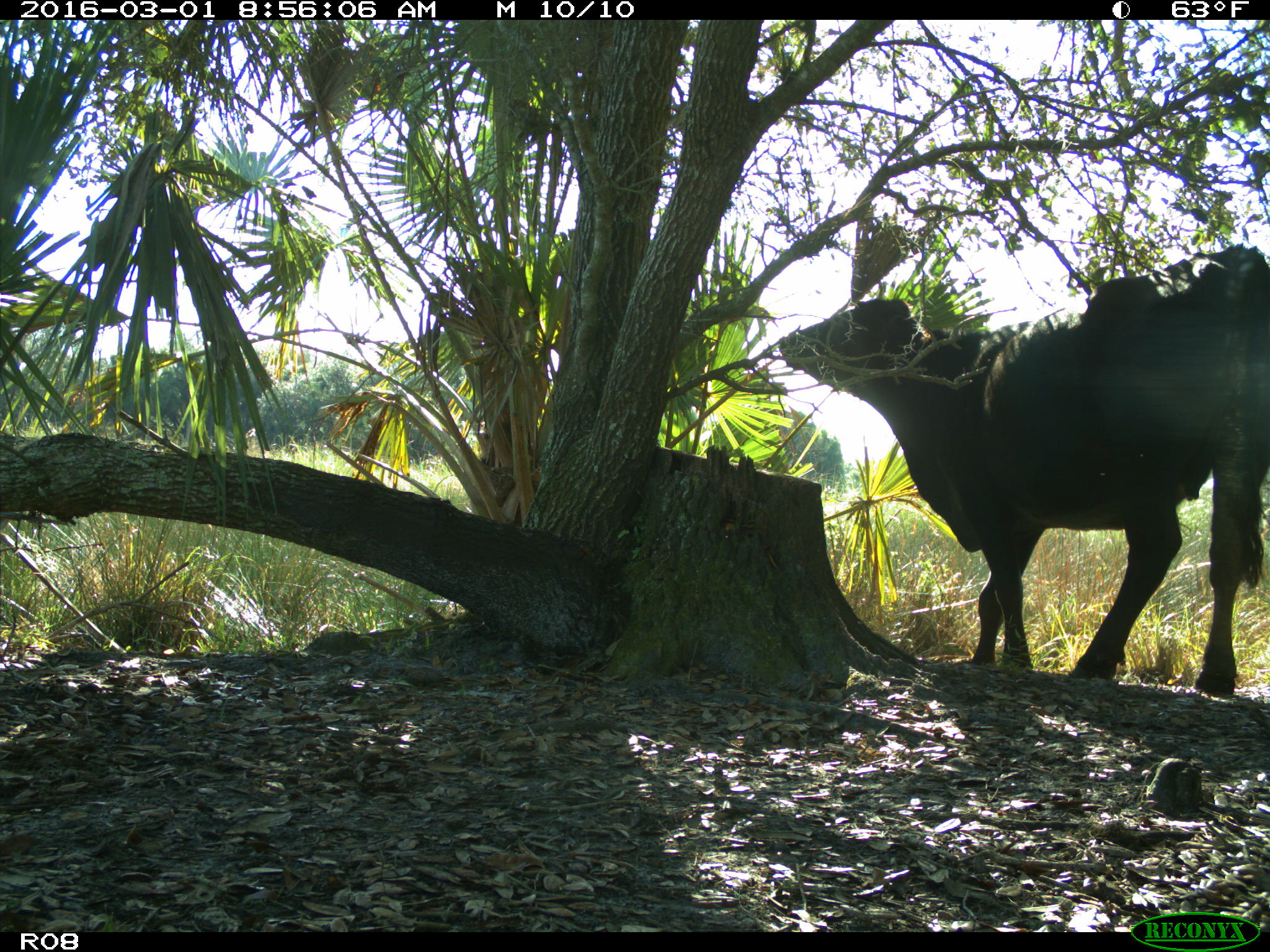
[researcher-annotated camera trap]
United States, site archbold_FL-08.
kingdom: Animalia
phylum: Chordata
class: Mammalia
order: Artiodactyla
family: Bovidae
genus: Bos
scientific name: Bos taurus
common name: domestic cow